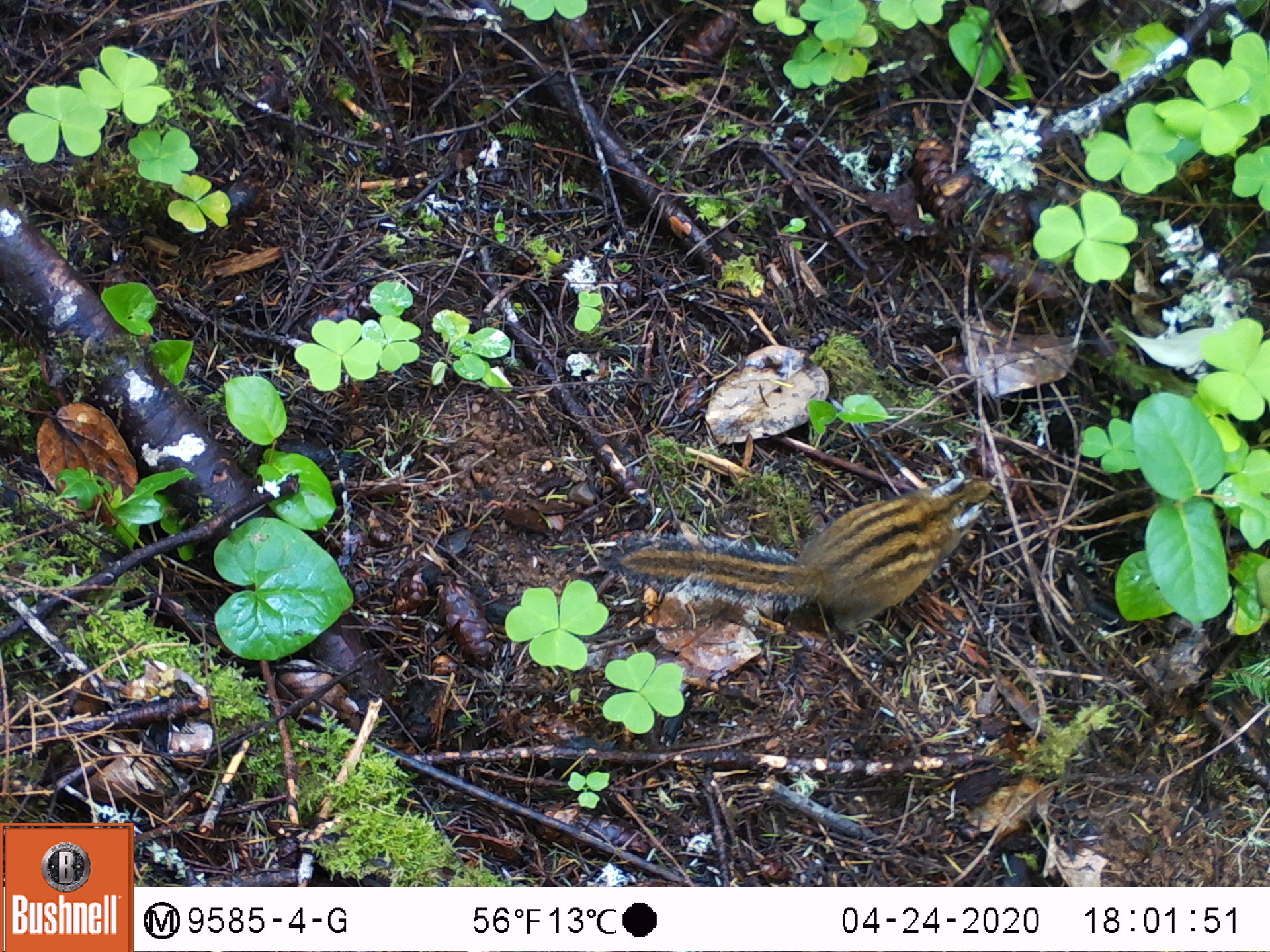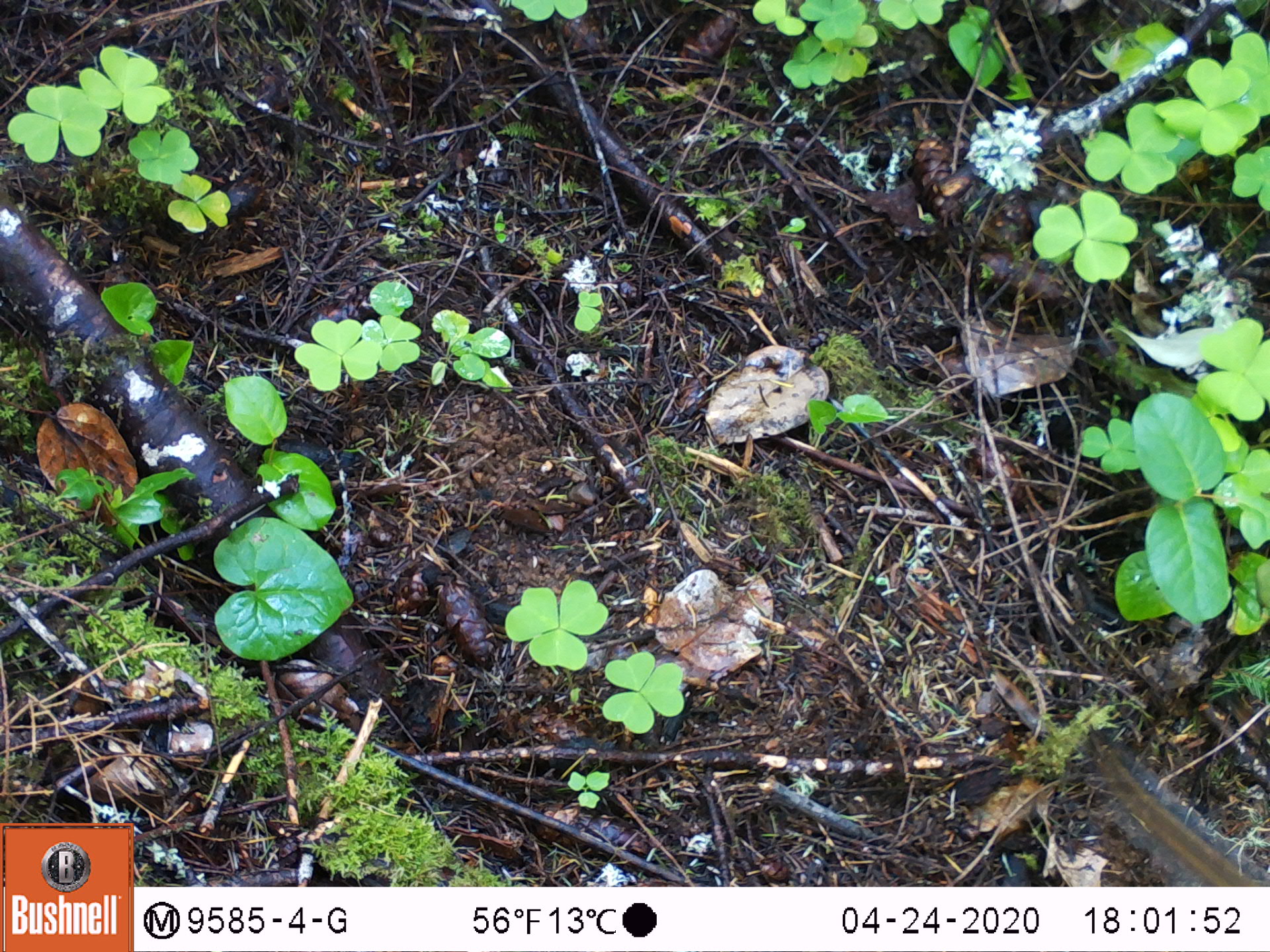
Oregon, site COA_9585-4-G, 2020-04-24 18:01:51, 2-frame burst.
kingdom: Animalia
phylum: Chordata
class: Mammalia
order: Rodentia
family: Sciuridae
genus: Neotamias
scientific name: Neotamias townsendii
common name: townsend's chipmunk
Townsend's chipmunk (Neotamias townsendii).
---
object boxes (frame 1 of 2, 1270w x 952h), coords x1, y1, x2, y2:
townsend's chipmunk: 600, 466, 1008, 644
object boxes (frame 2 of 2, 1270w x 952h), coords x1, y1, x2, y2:
townsend's chipmunk: 1079, 739, 1259, 880